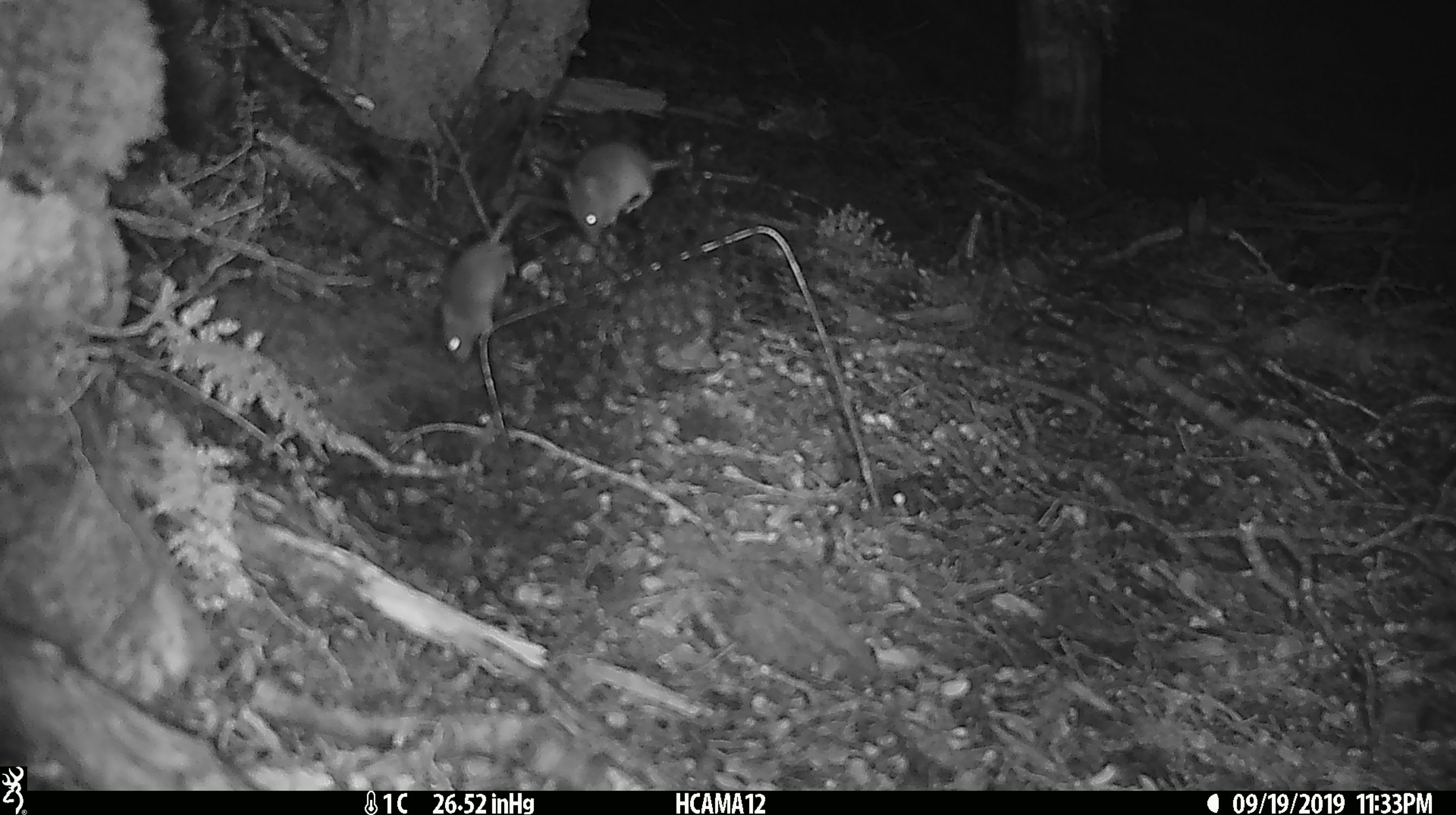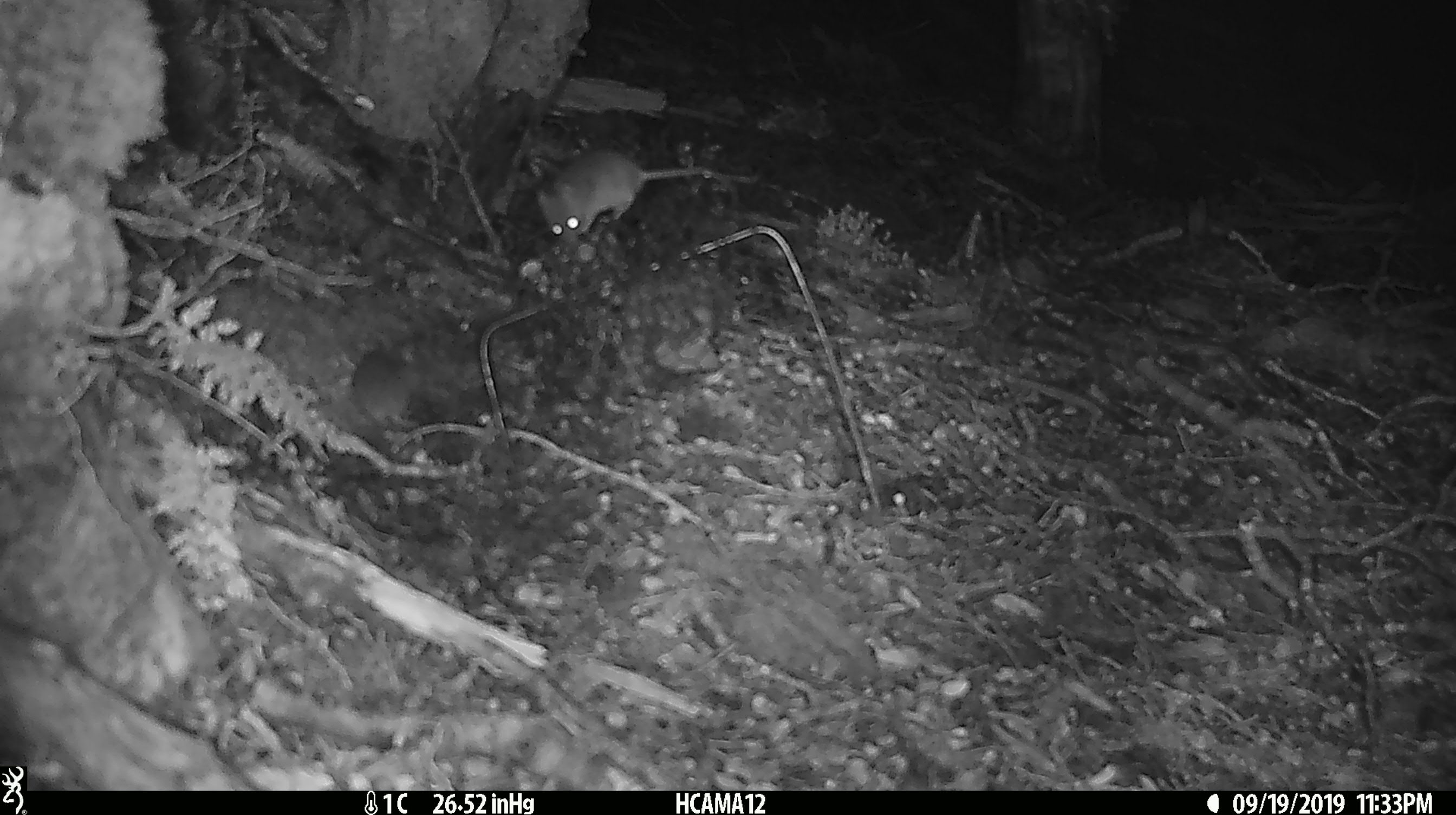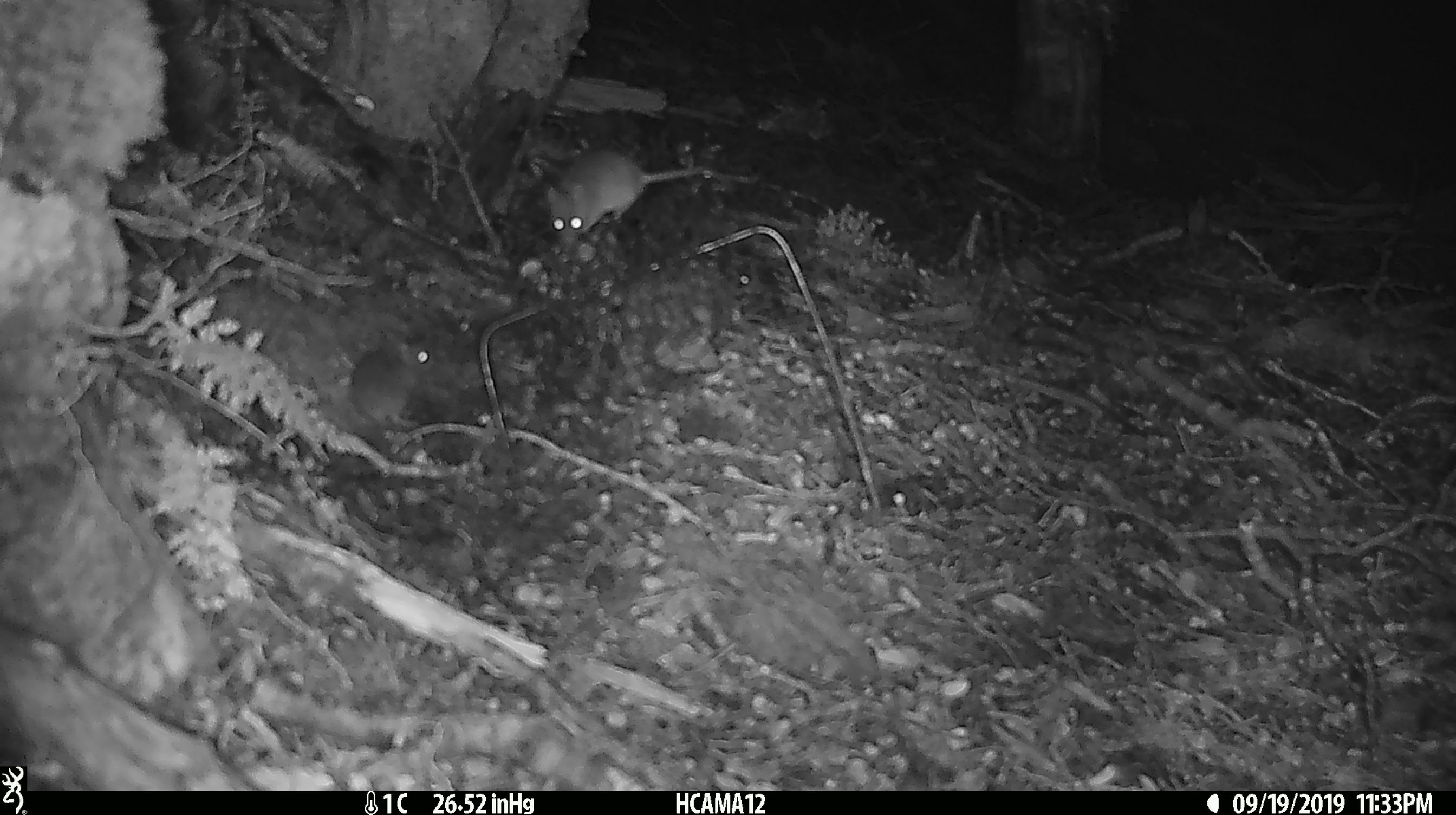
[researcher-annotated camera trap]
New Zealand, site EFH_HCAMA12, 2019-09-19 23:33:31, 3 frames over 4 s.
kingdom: Animalia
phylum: Chordata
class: Mammalia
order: Rodentia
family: Muridae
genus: Mus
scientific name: Mus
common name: mouse